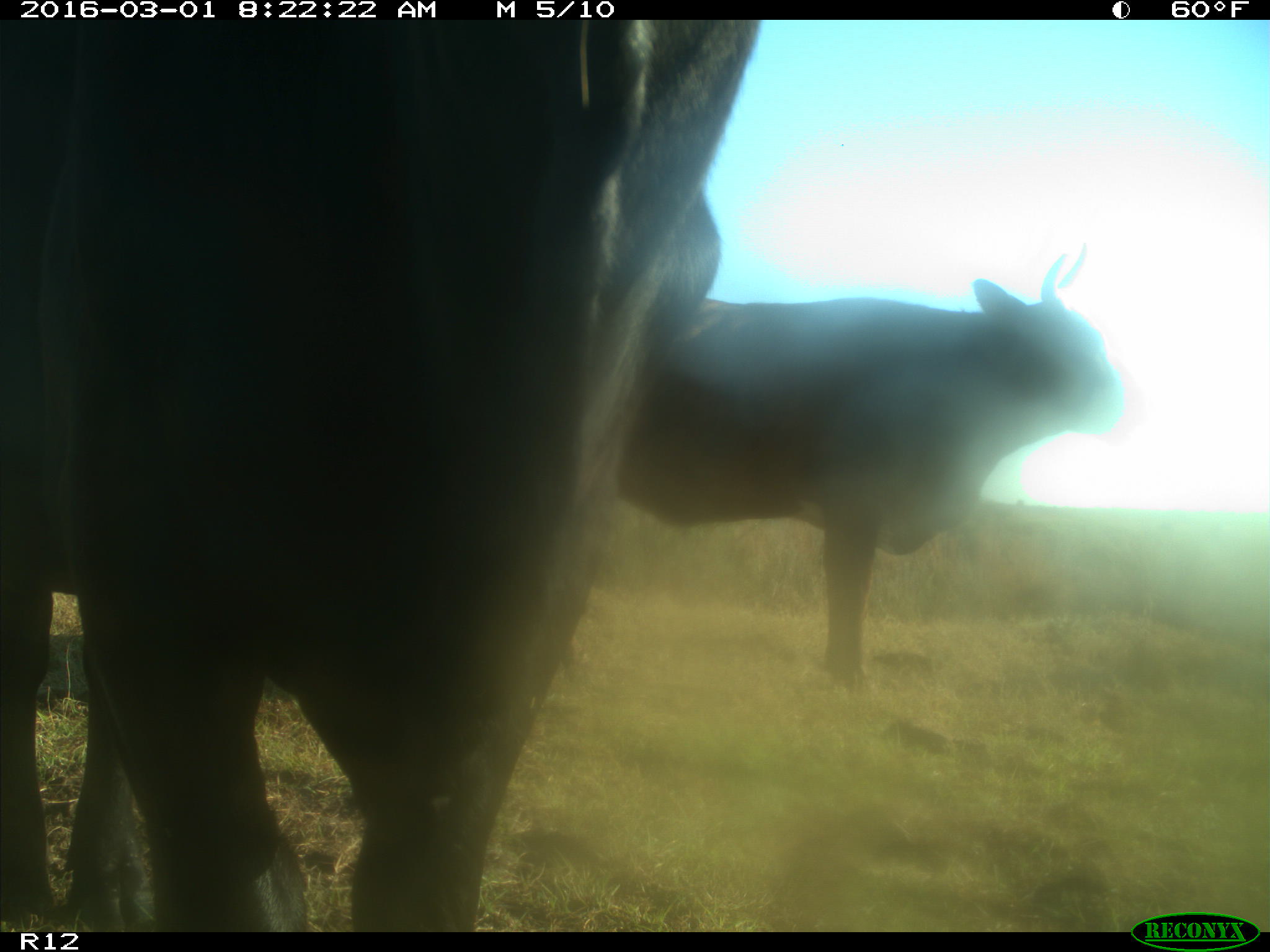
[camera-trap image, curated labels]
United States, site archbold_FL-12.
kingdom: Animalia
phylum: Chordata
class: Mammalia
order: Artiodactyla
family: Bovidae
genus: Bos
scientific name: Bos taurus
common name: domestic cow